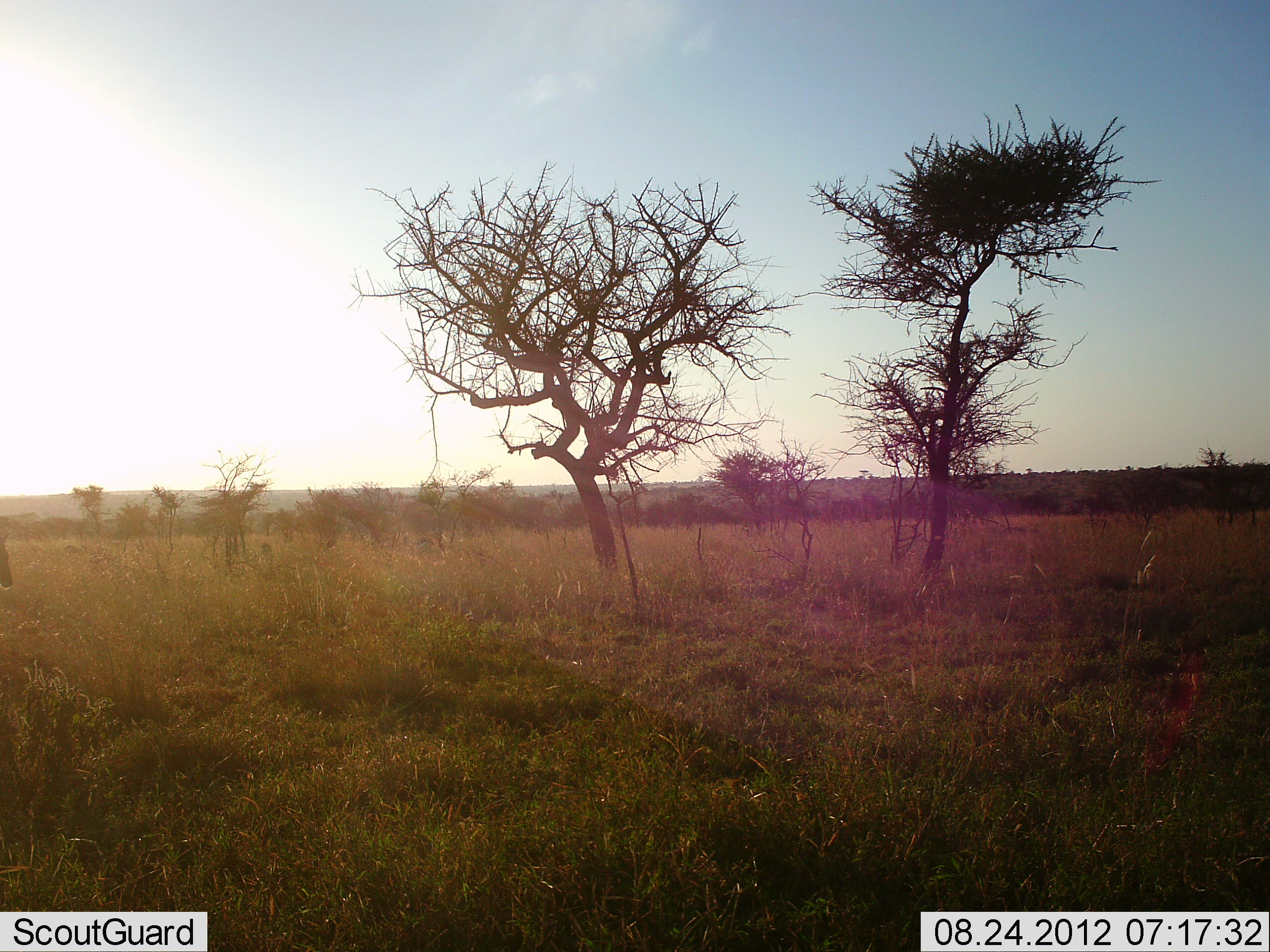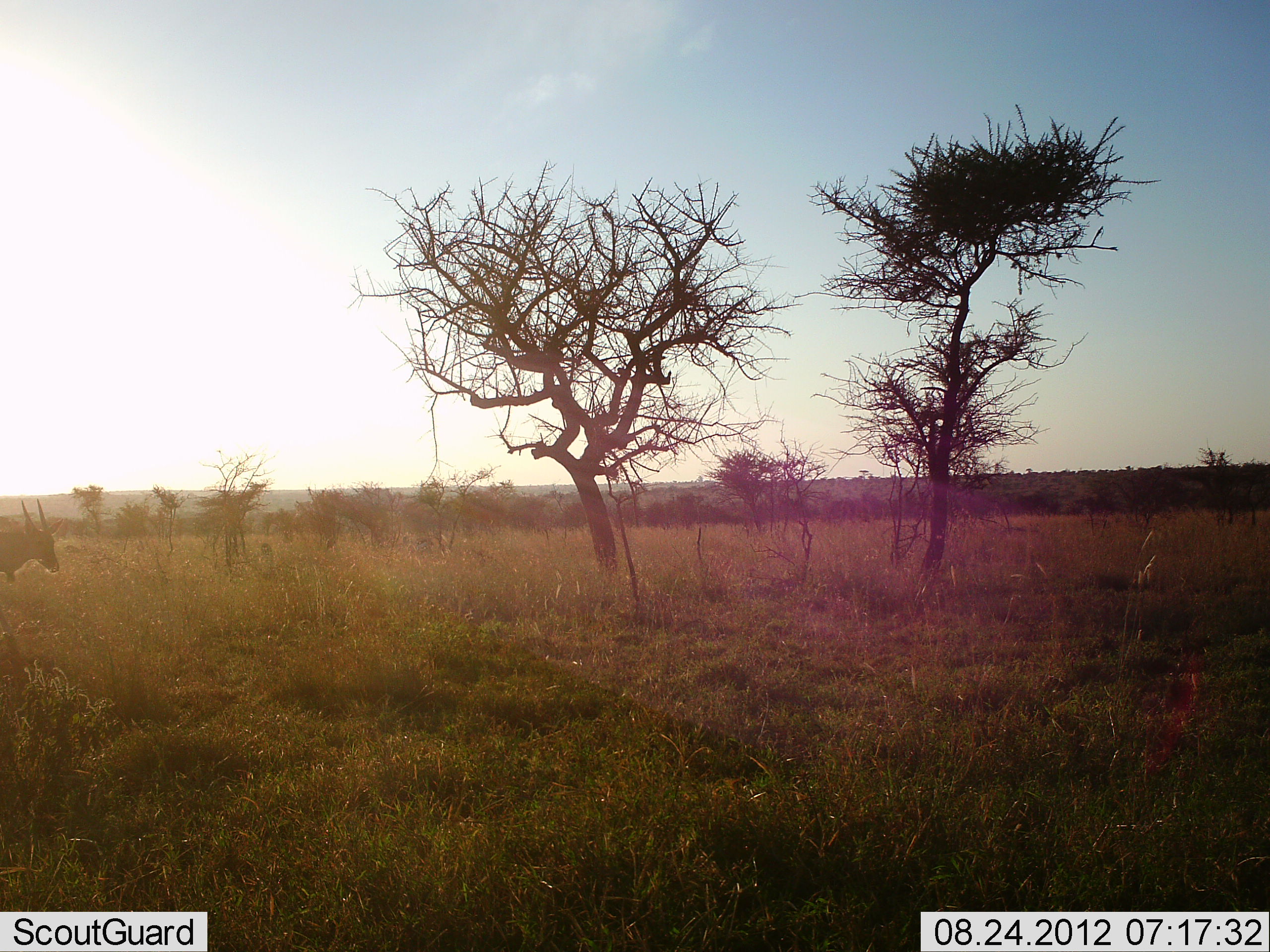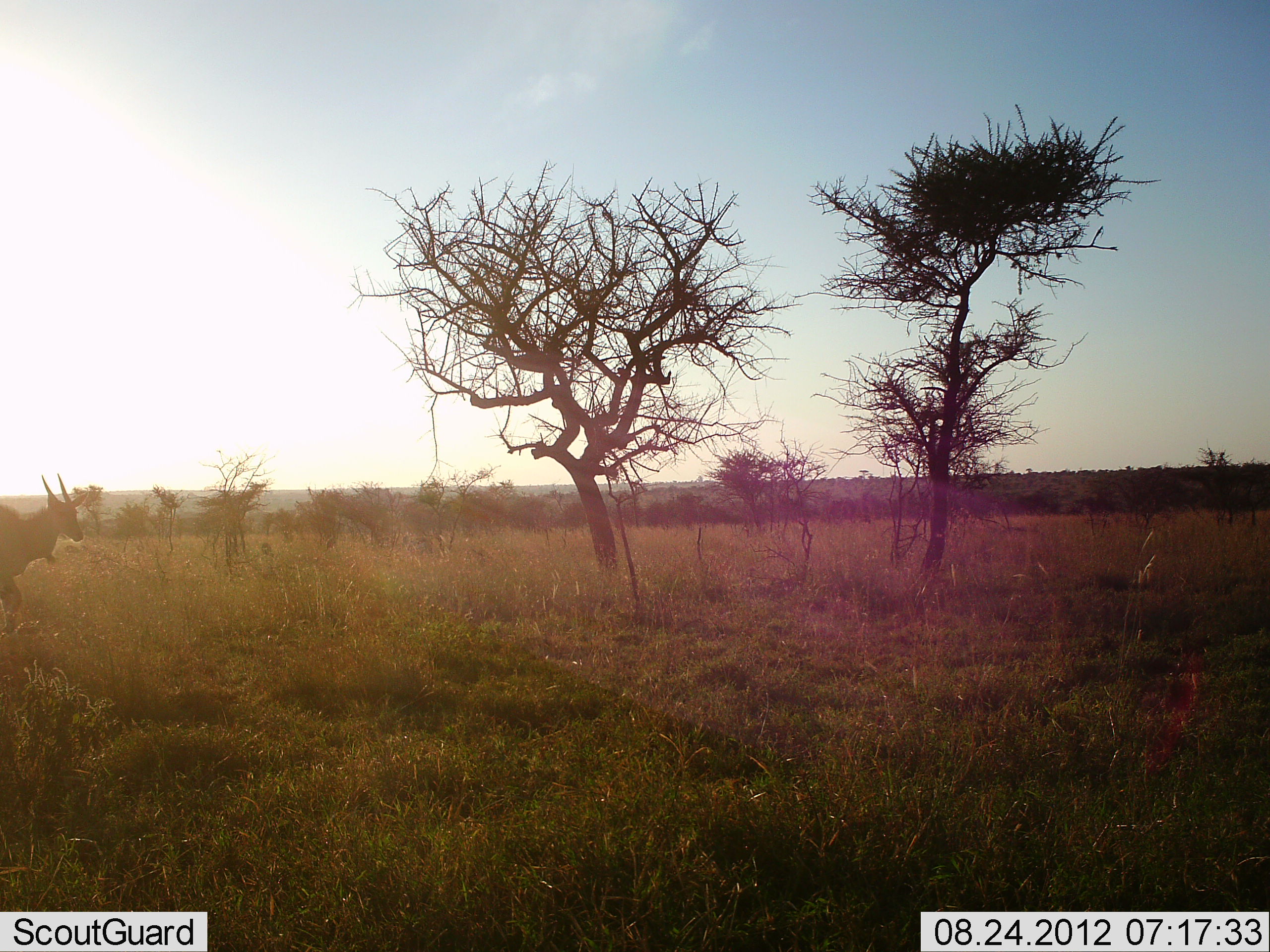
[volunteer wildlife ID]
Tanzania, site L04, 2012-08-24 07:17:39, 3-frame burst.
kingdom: Animalia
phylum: Chordata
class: Mammalia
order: Artiodactyla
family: Bovidae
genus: Tragelaphus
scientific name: Tragelaphus oryx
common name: eland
Eland (Tragelaphus oryx), count 1. Behavior (volunteer vote fractions): standing 0%, resting 0%, moving 100%, interacting 0%. Young present (vote fraction): 0%. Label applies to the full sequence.